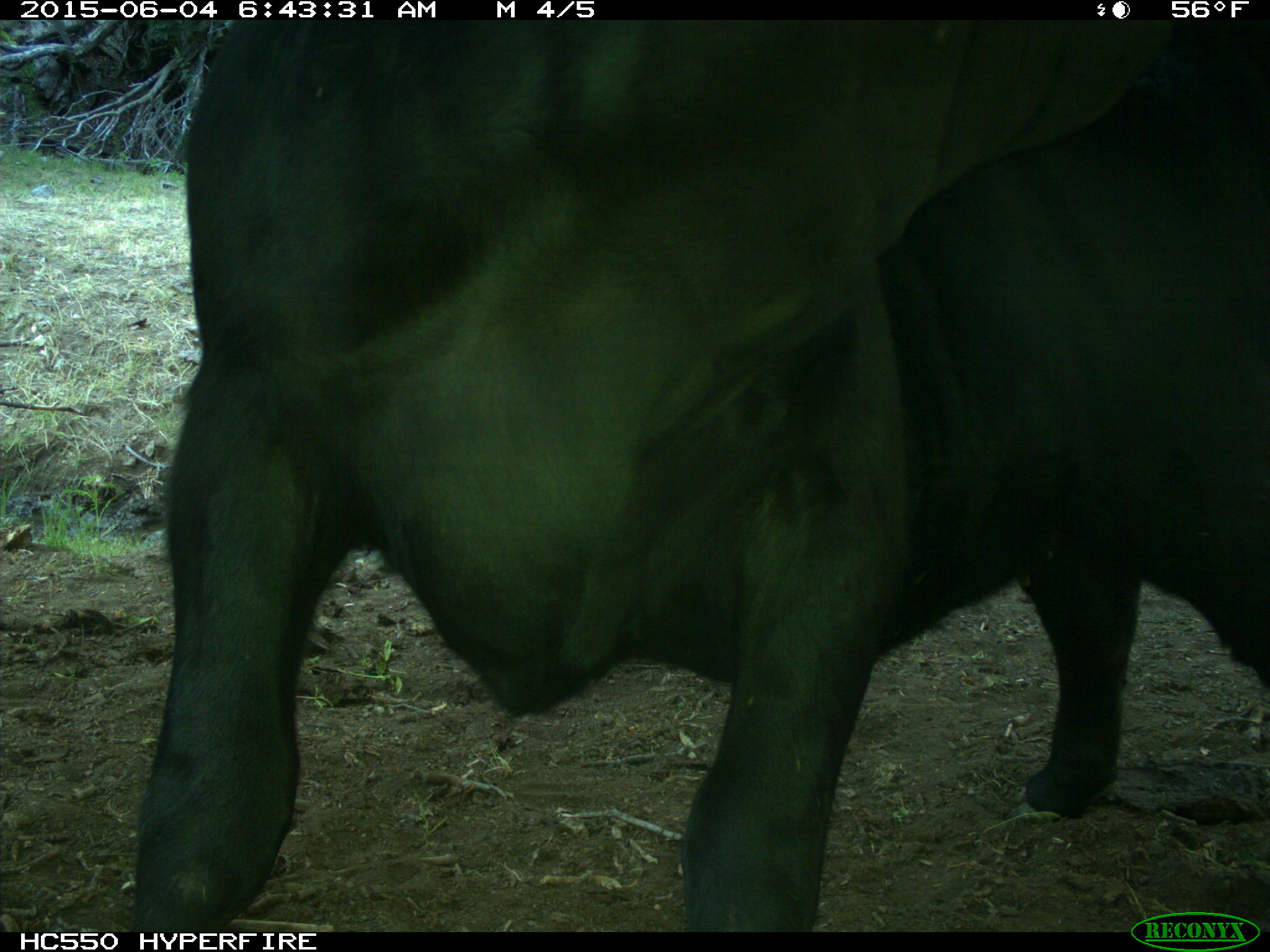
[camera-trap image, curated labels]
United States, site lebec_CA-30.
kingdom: Animalia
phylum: Chordata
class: Mammalia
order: Artiodactyla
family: Bovidae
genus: Bos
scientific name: Bos taurus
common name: domestic cow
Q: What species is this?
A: Bos taurus (domestic cow).